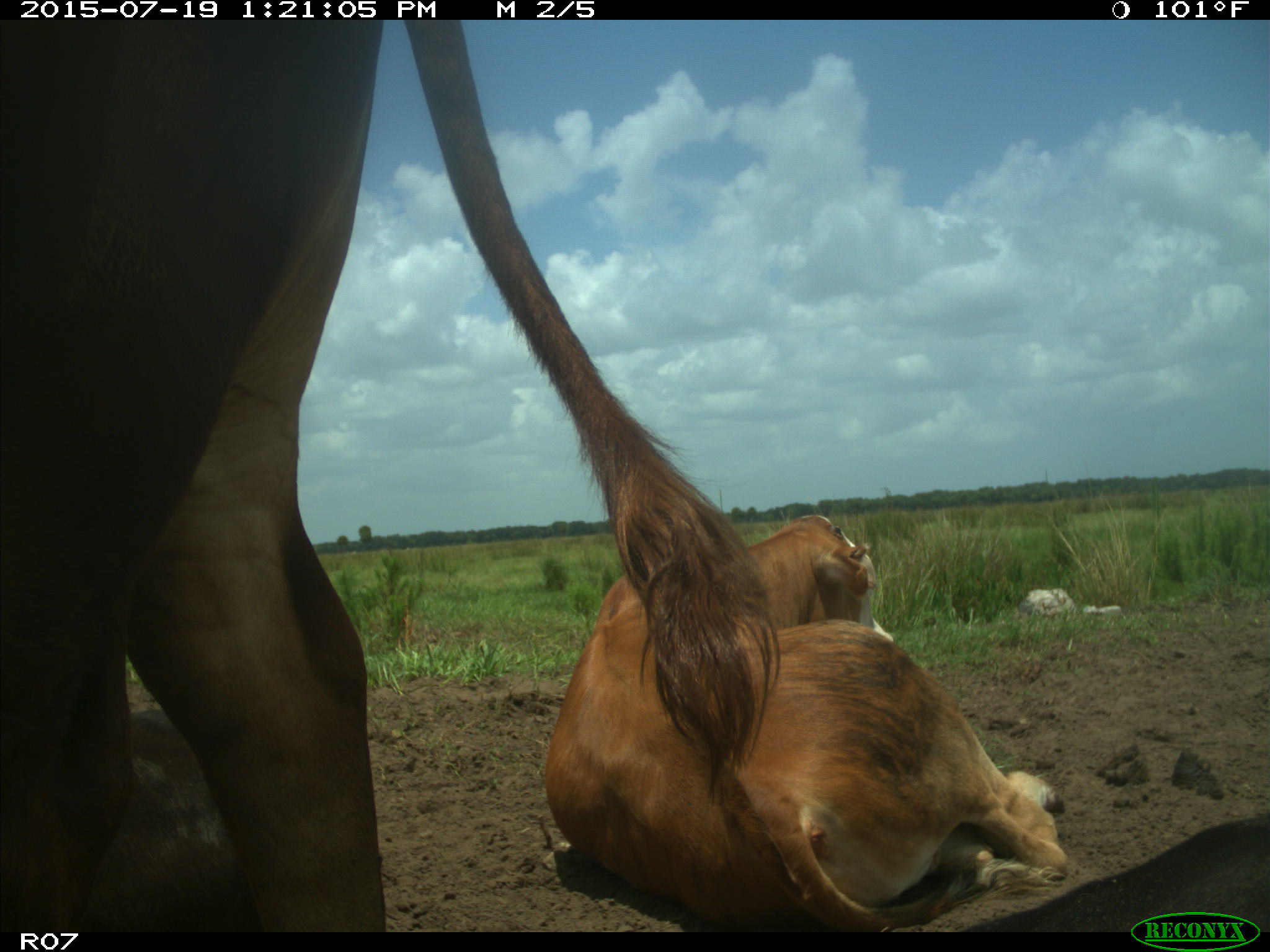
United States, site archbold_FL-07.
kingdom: Animalia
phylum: Chordata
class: Mammalia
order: Artiodactyla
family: Bovidae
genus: Bos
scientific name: Bos taurus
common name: domestic cow